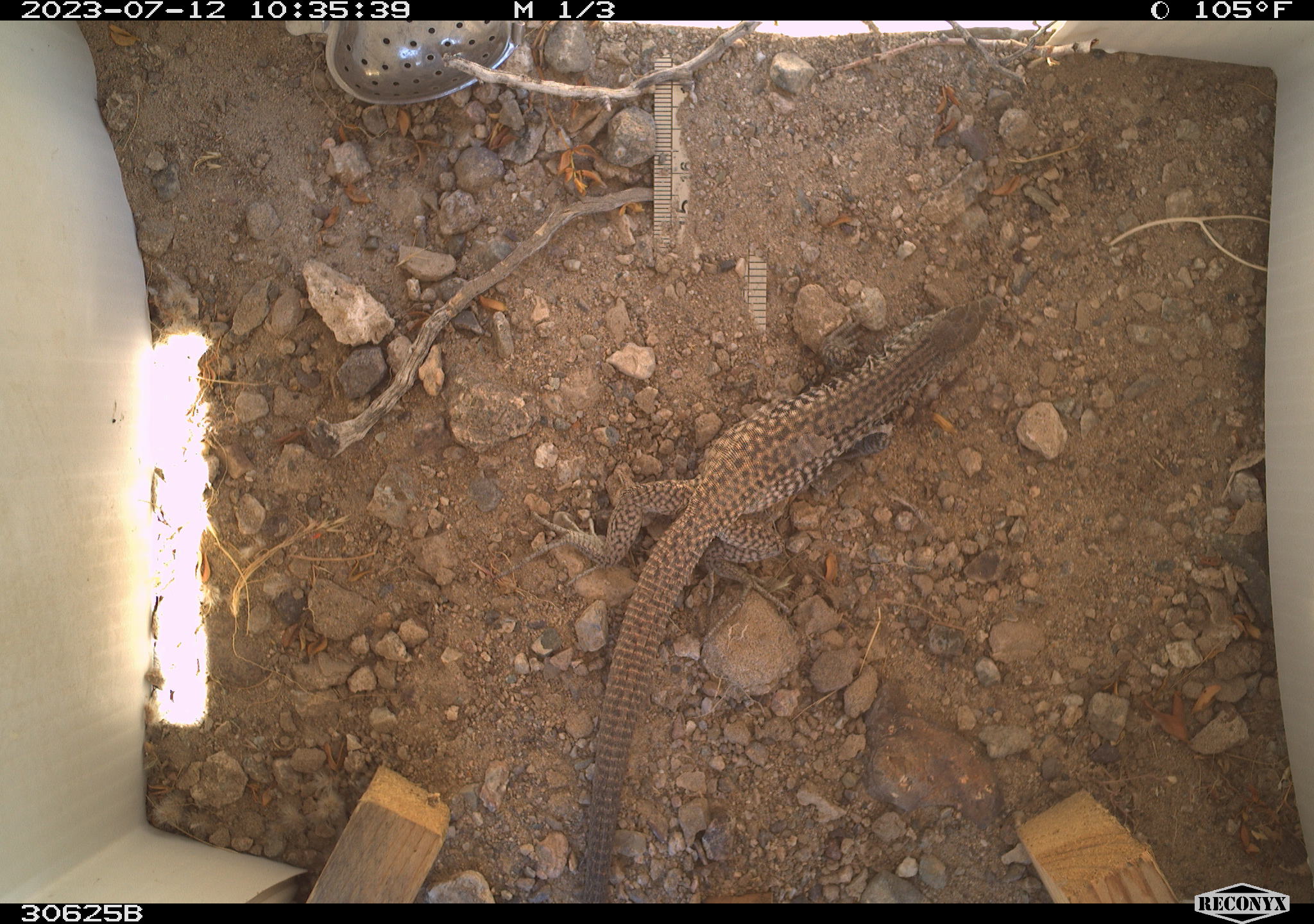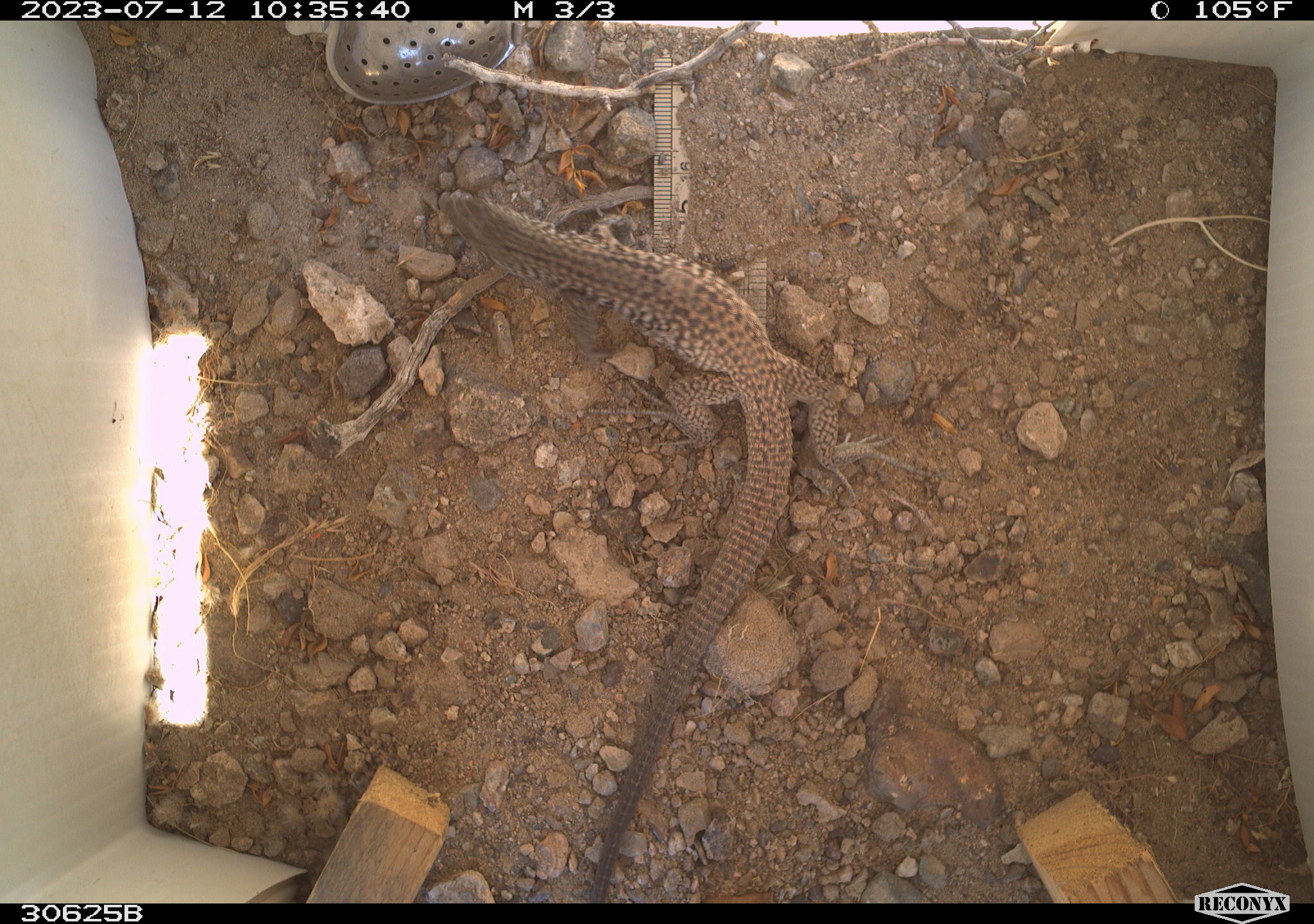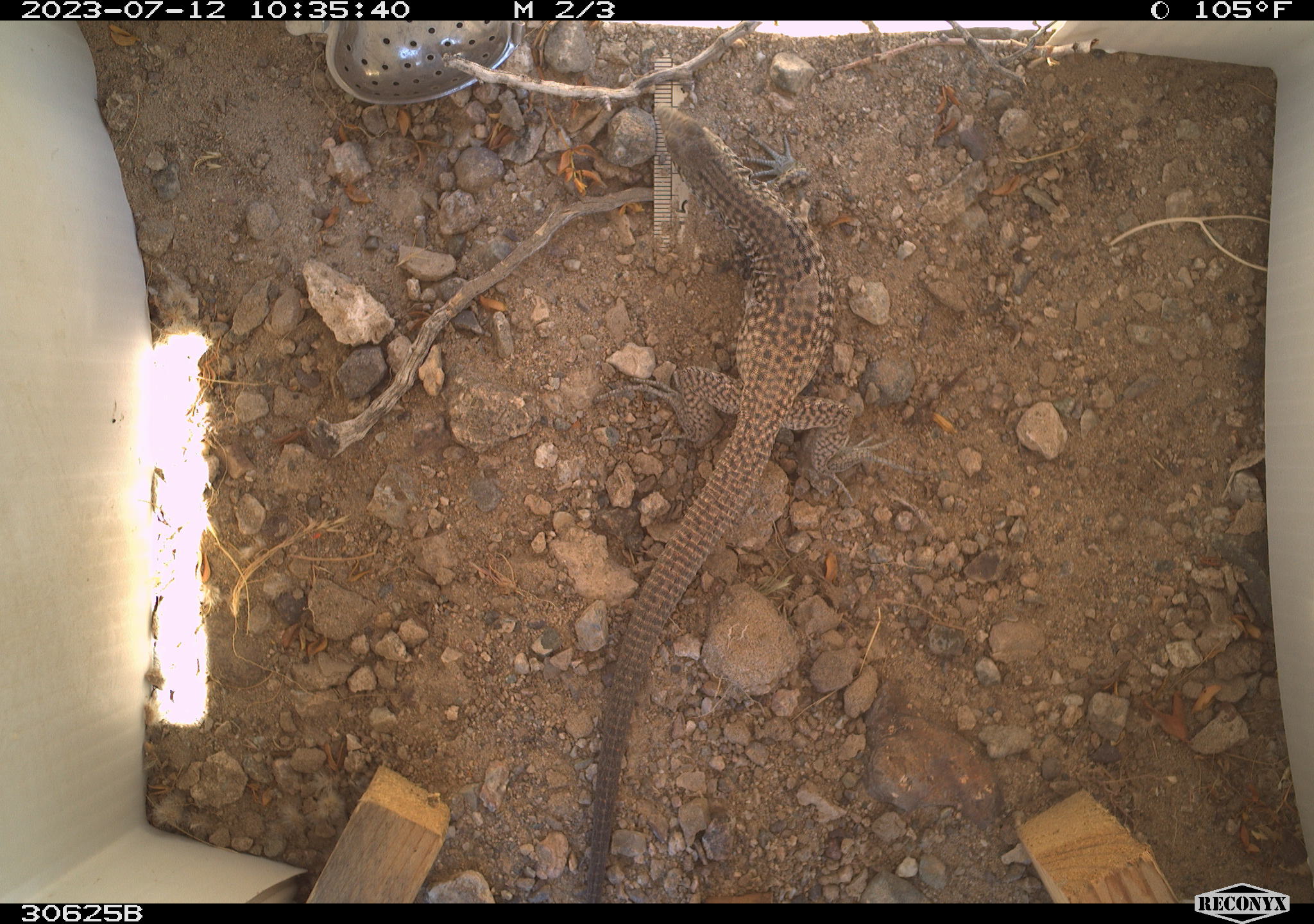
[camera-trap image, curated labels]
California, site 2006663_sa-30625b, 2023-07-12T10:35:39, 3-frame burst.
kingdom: Animalia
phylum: Chordata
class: Reptilia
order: Squamata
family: Teiidae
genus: Aspidoscelis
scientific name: Aspidoscelis tigris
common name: western whiptail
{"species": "western whiptail (Aspidoscelis tigris)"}